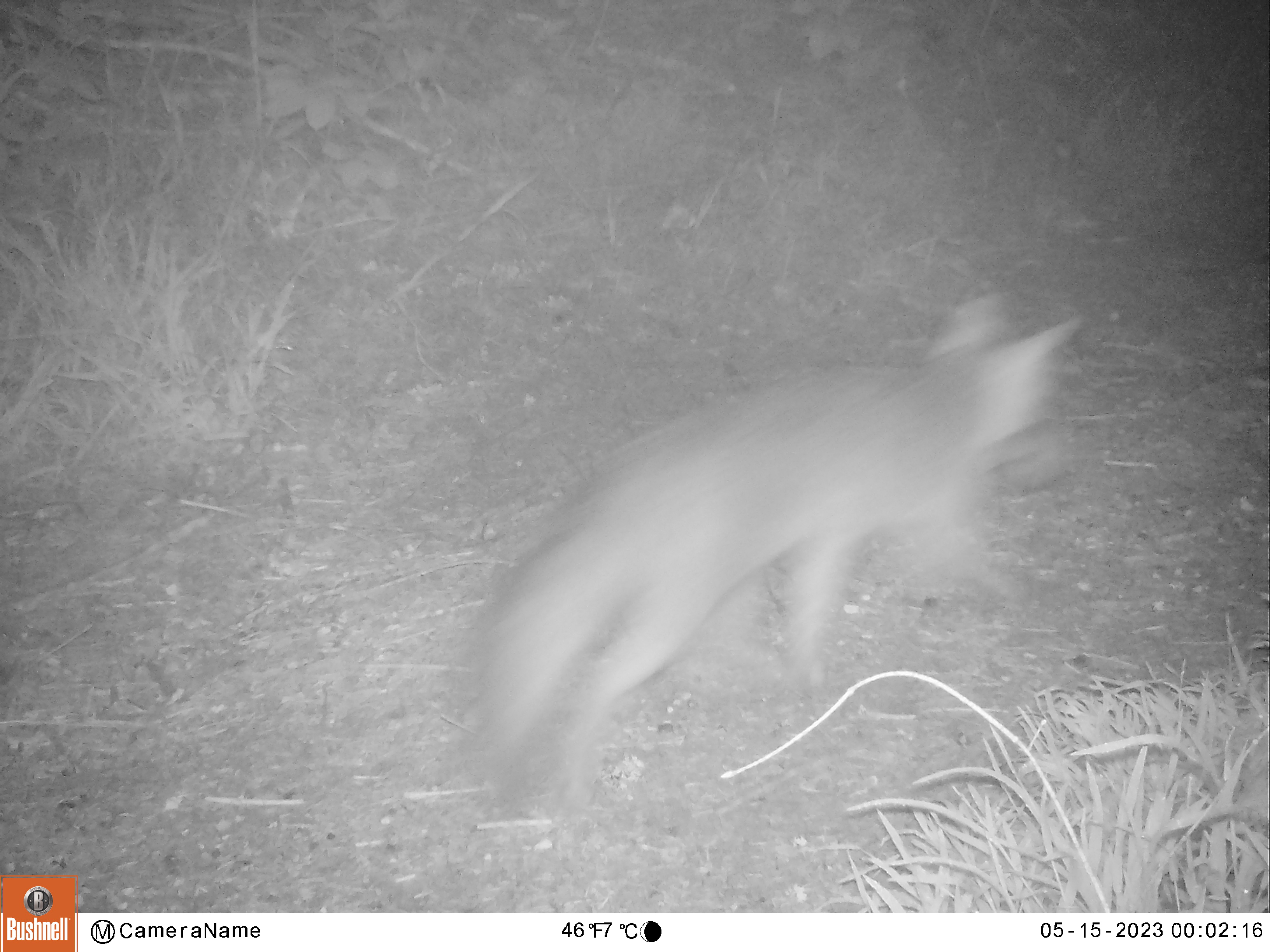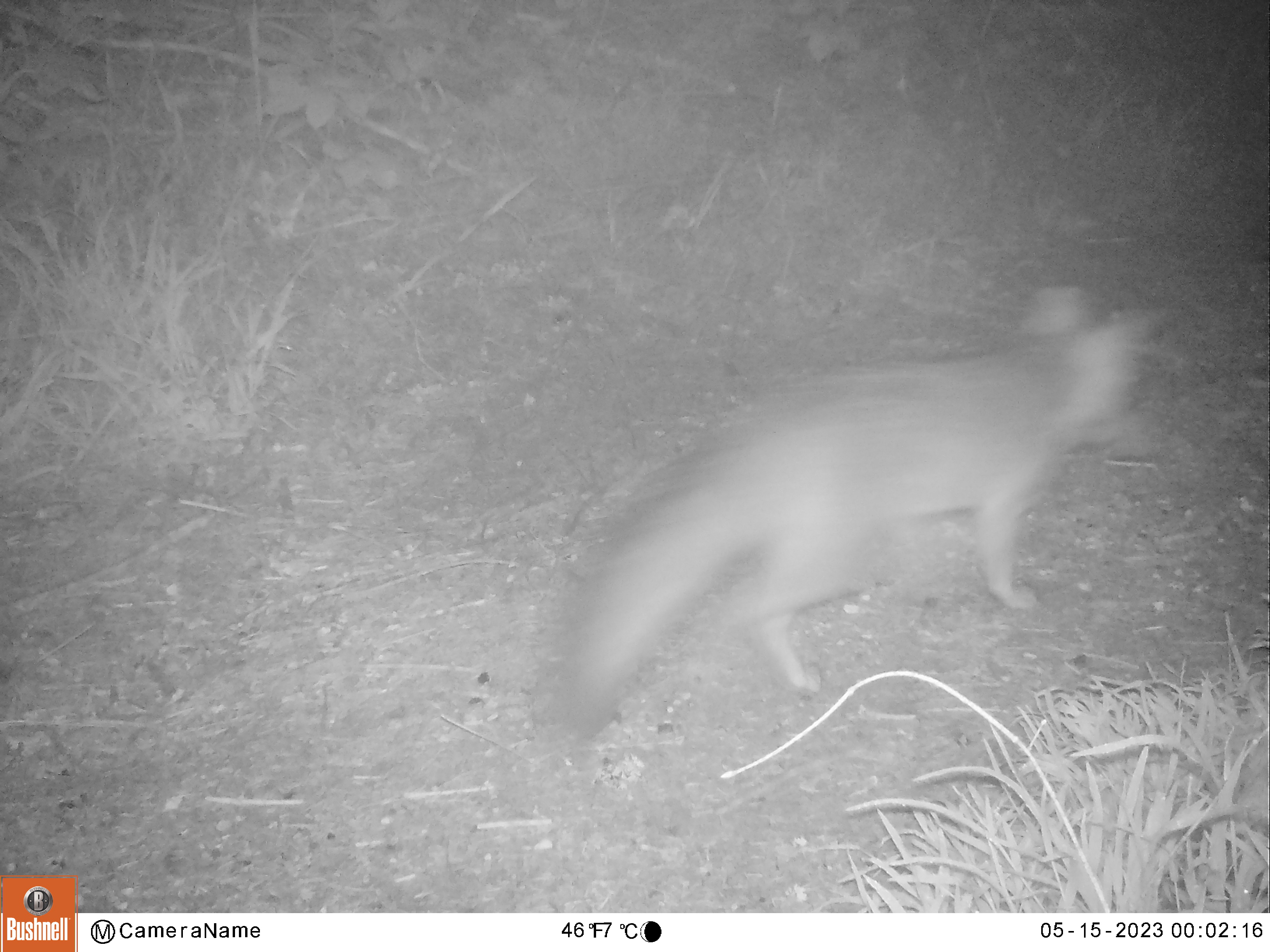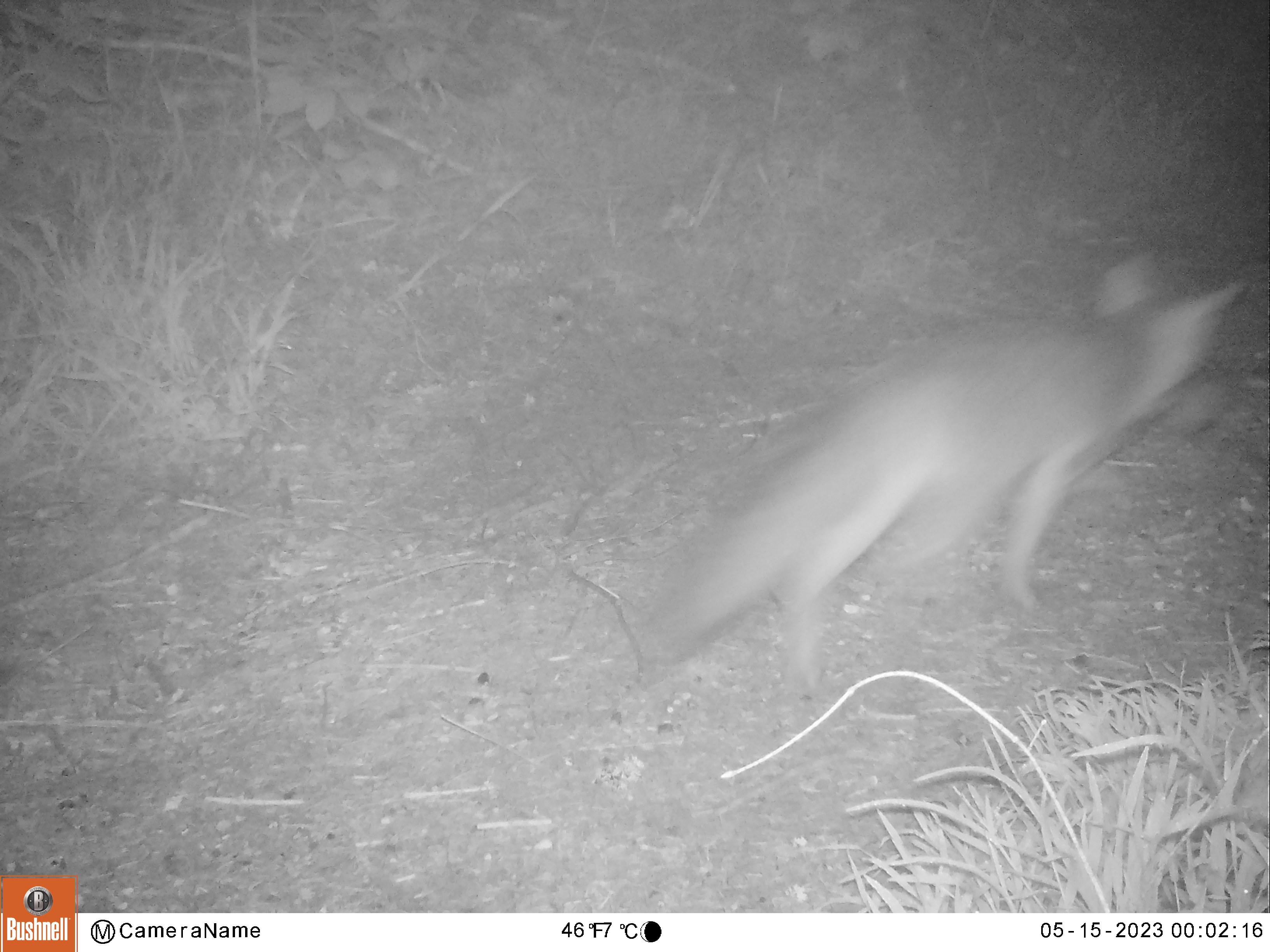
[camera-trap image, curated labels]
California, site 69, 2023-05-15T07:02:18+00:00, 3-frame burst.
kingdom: Animalia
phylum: Chordata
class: Mammalia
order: Carnivora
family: Canidae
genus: Urocyon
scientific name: Urocyon cinereoargenteus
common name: gray fox